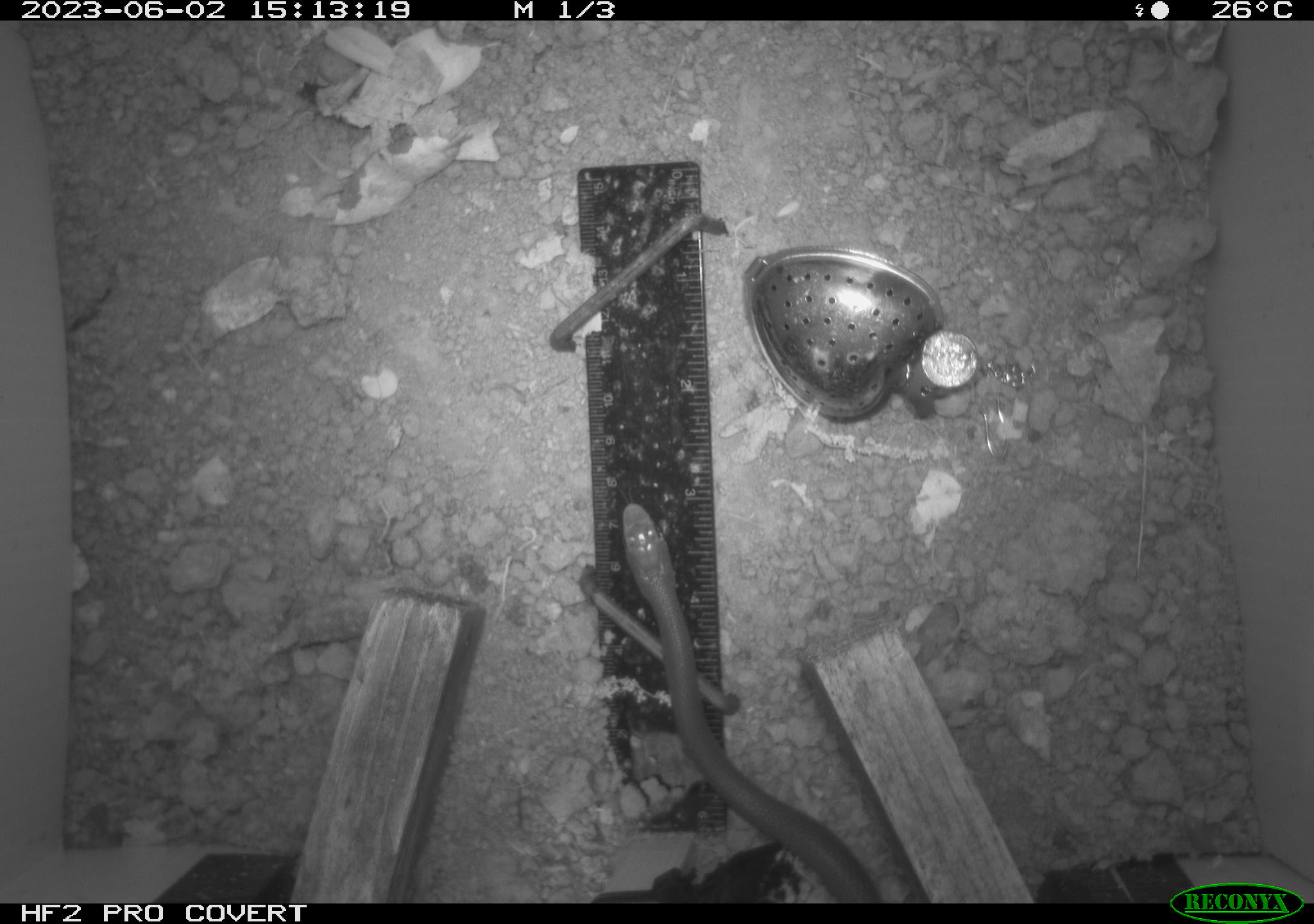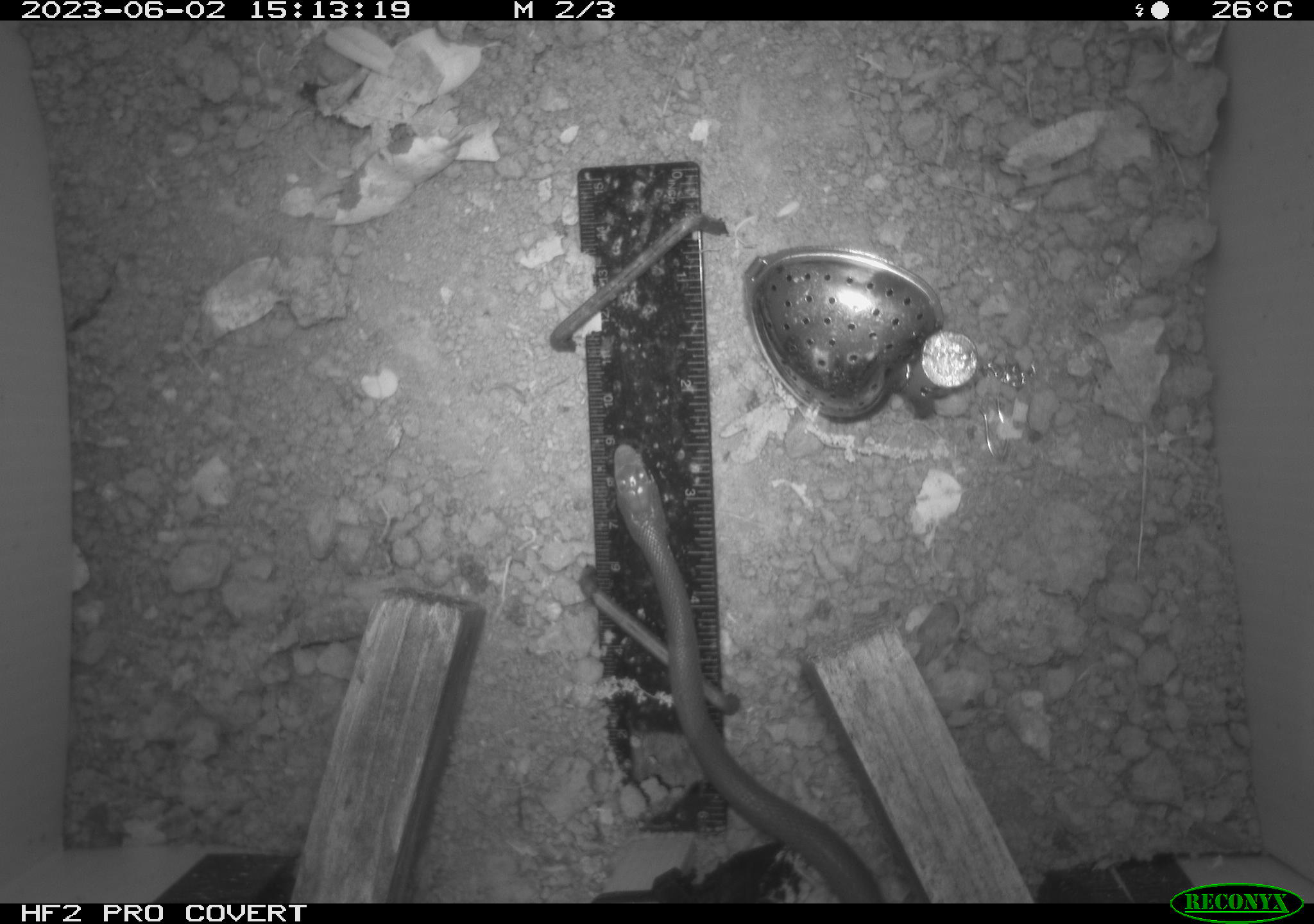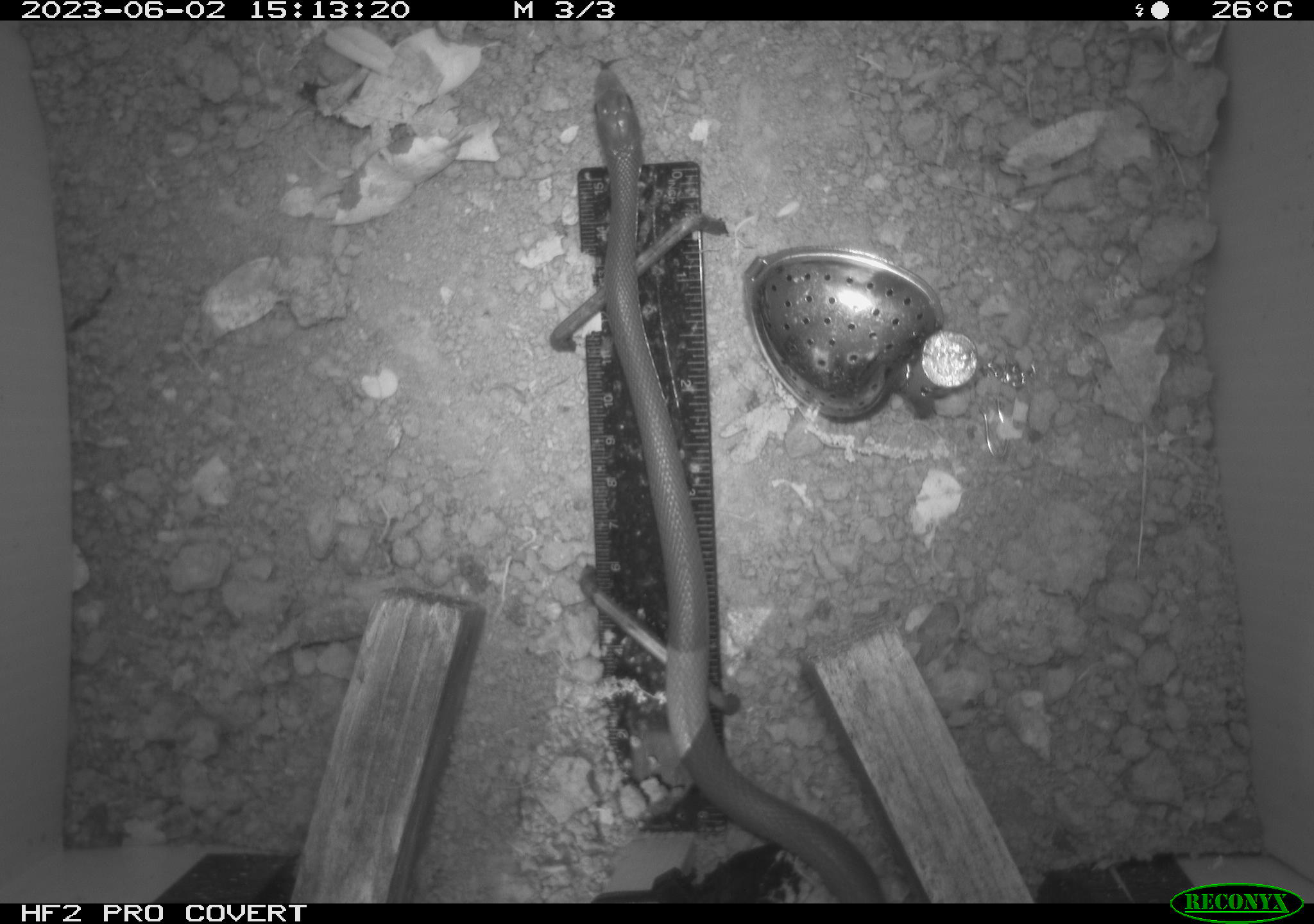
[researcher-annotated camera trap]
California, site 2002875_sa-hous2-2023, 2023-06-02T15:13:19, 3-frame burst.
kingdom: Animalia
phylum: Chordata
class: Reptilia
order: Squamata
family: Colubridae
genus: Coluber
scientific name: Coluber constrictor mormon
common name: western yellow-bellied racer